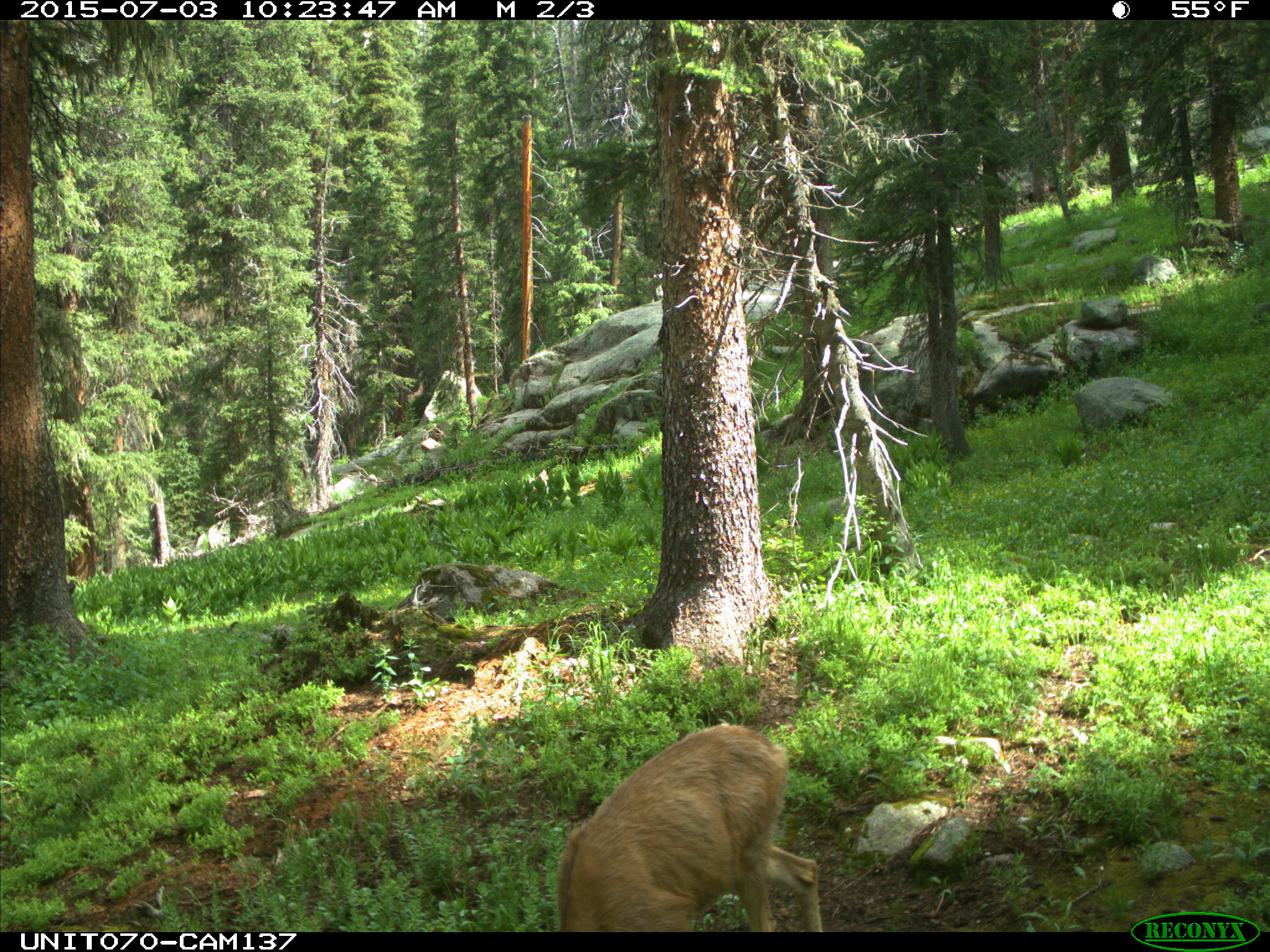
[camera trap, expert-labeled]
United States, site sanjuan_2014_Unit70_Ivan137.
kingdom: Animalia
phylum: Chordata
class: Mammalia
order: Artiodactyla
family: Cervidae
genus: Odocoileus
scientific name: Odocoileus hemionus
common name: mule deer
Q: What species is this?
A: Odocoileus hemionus (mule deer).